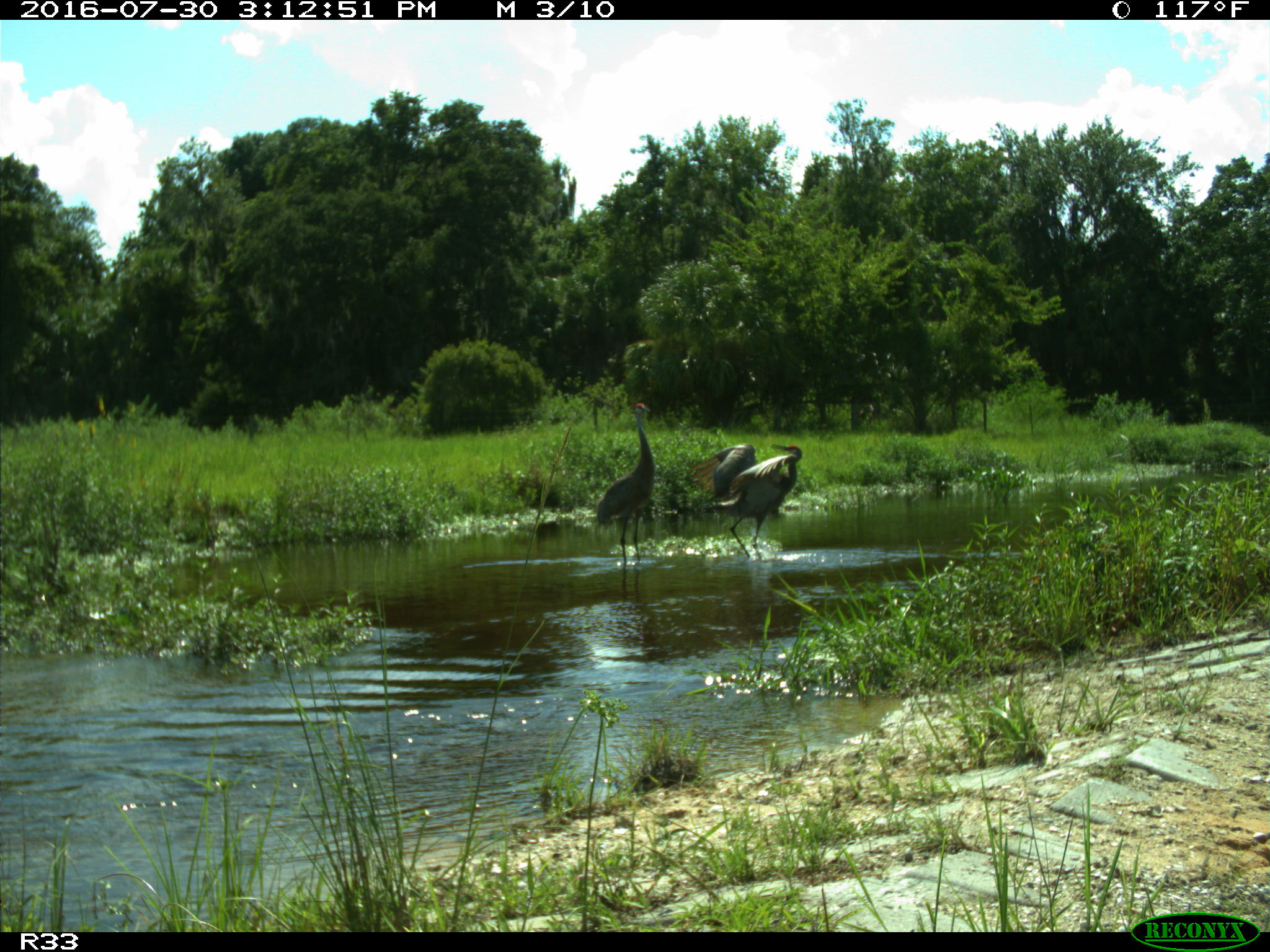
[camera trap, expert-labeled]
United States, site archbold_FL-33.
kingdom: Animalia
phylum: Chordata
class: Aves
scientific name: Aves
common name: birds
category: unidentified bird